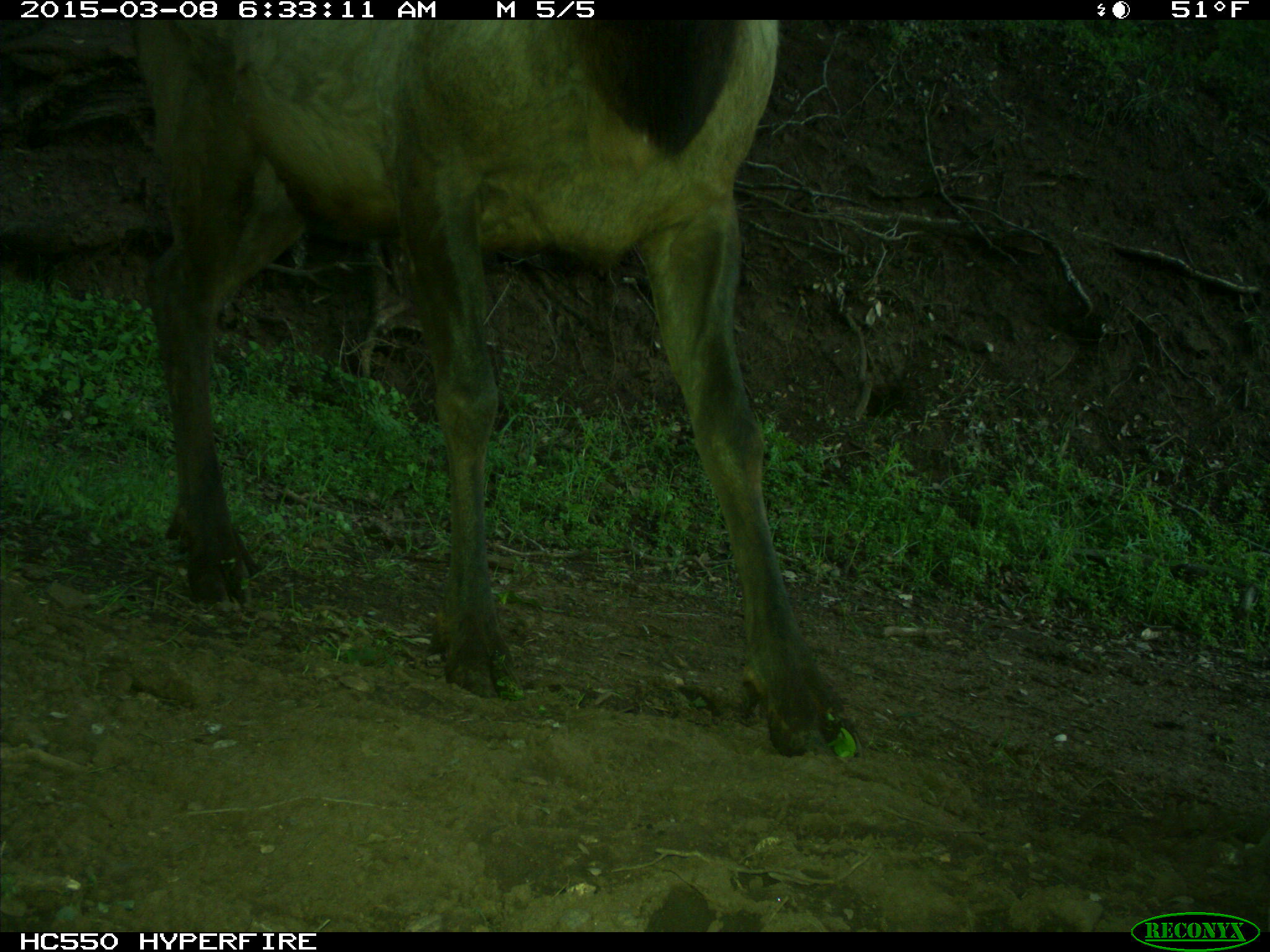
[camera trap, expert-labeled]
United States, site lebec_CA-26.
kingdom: Animalia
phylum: Chordata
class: Mammalia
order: Artiodactyla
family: Cervidae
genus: Cervus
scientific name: Cervus canadensis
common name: elk